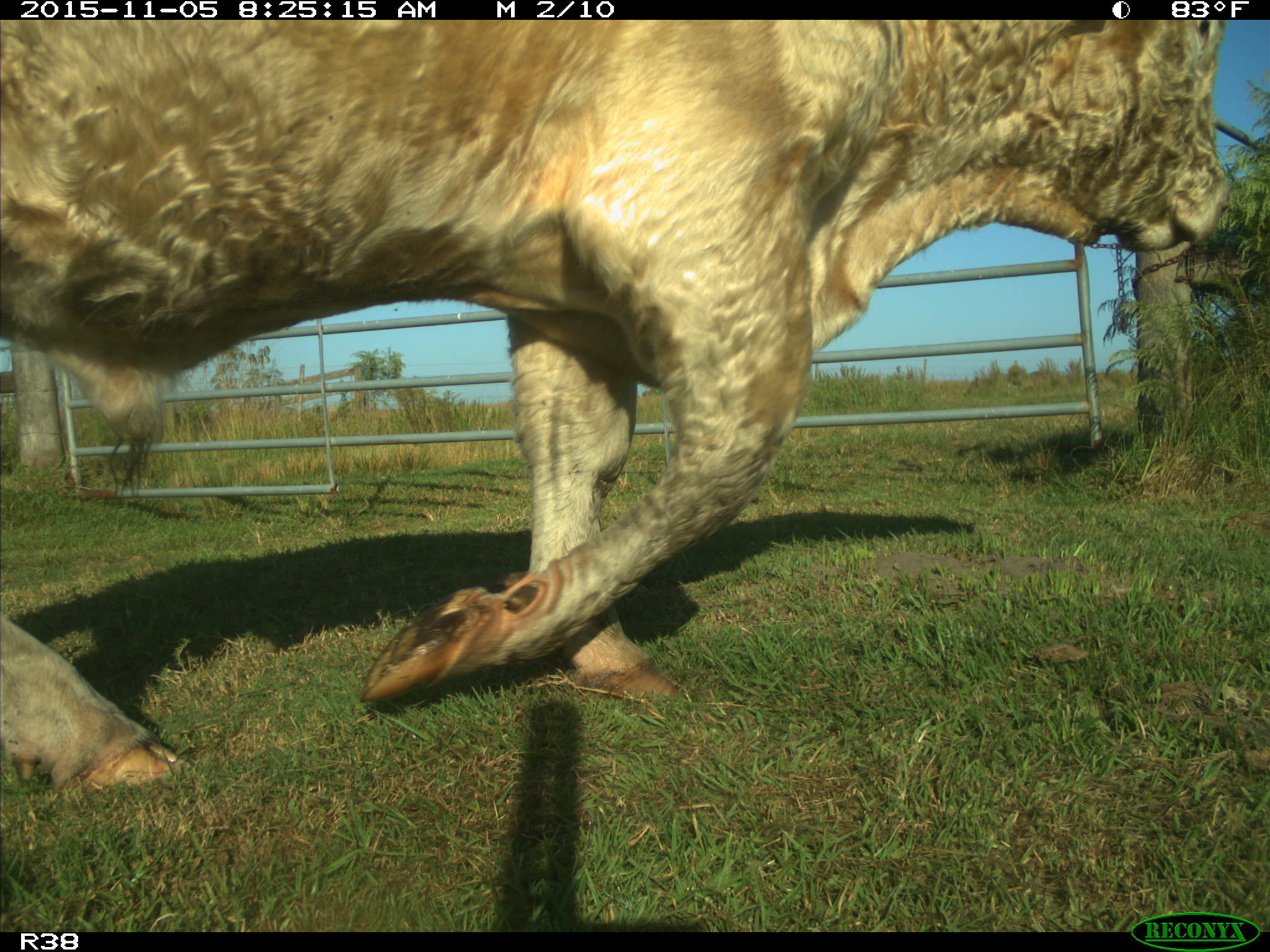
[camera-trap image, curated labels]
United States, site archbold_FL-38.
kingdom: Animalia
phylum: Chordata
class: Mammalia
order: Artiodactyla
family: Bovidae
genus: Bos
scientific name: Bos taurus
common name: domestic cow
Bos taurus (domestic cow).